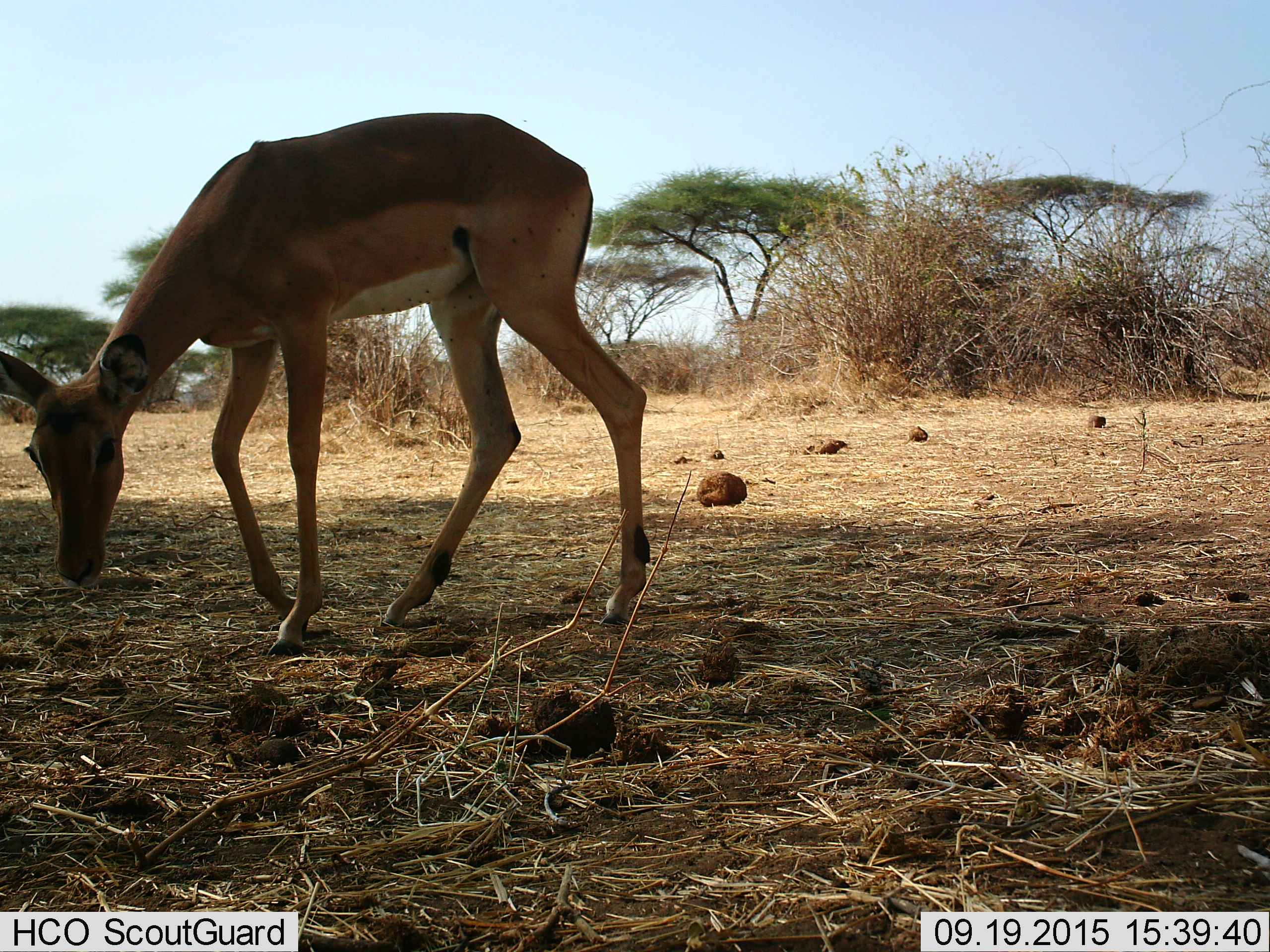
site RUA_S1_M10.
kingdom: Animalia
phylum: Chordata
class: Mammalia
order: Artiodactyla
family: Bovidae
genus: Aepyceros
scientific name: Aepyceros melampus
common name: impala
Impala (Aepyceros melampus), count 1. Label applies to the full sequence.